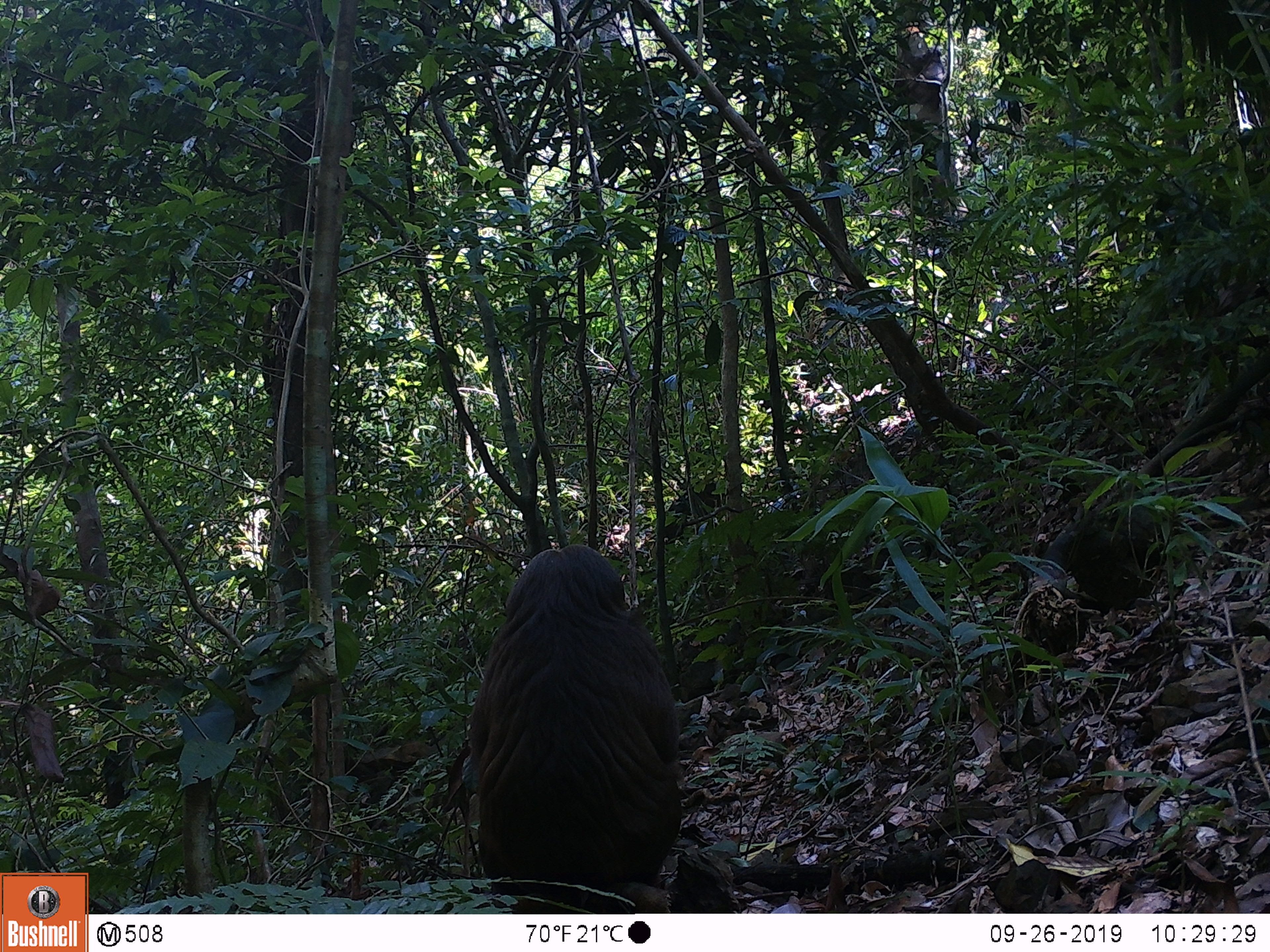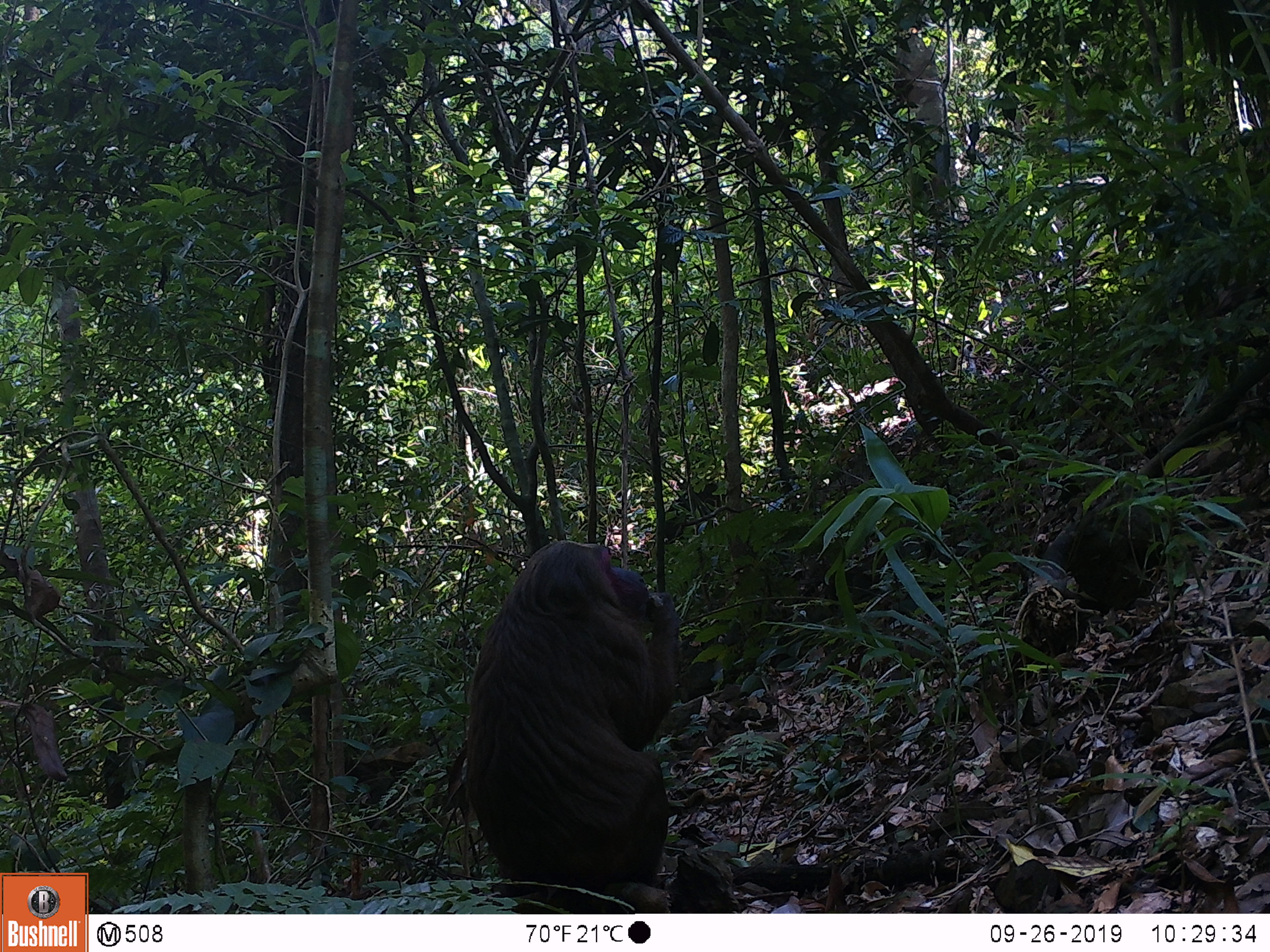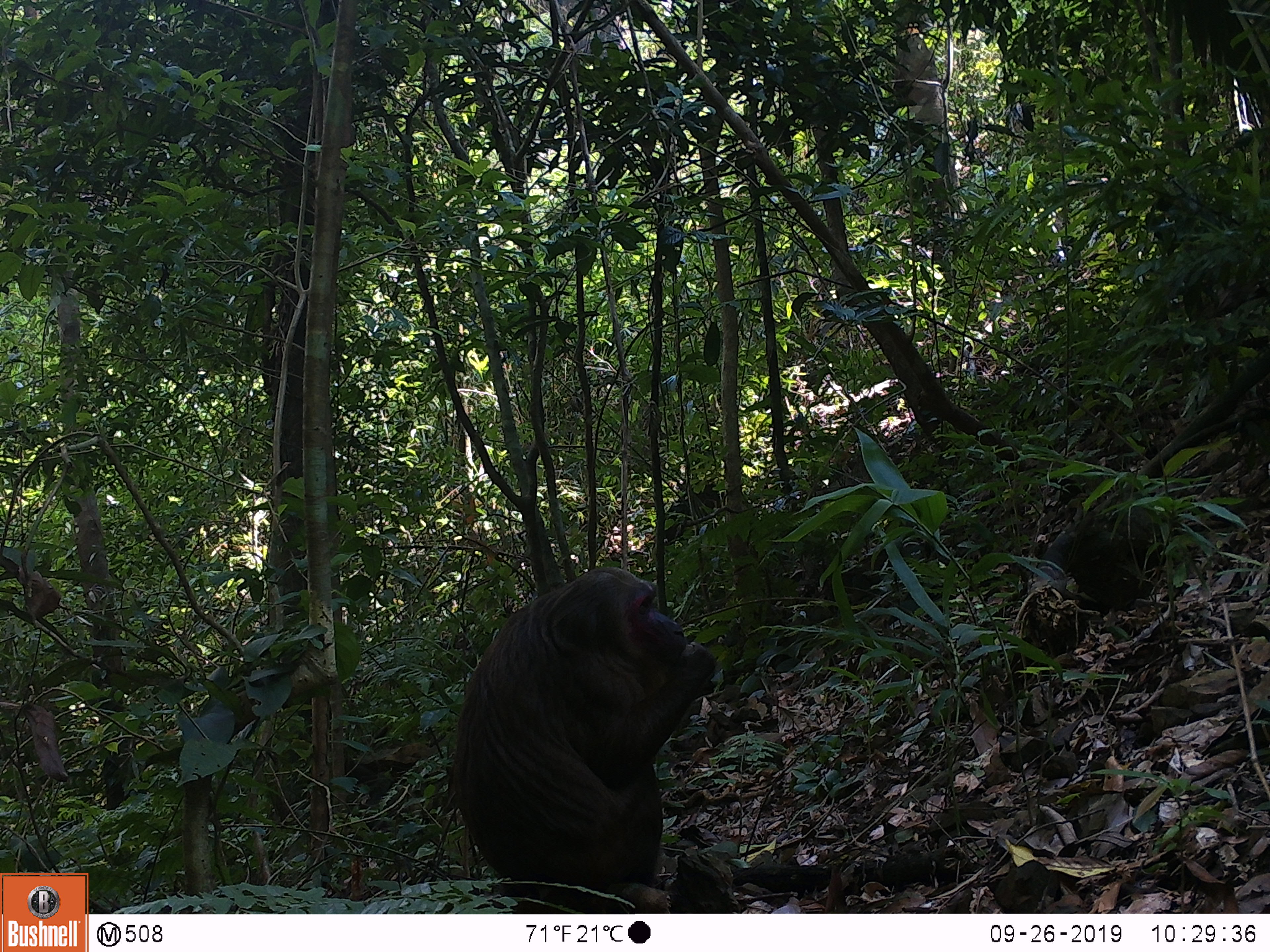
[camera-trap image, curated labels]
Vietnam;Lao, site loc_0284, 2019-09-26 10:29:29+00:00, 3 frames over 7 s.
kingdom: Animalia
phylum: Chordata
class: Mammalia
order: Primates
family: Cercopithecidae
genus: Macaca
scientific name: Macaca arctoides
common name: stump-tailed macaque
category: stump tailed macaque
Stump tailed macaque (stump-tailed macaque) (Macaca arctoides). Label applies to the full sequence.